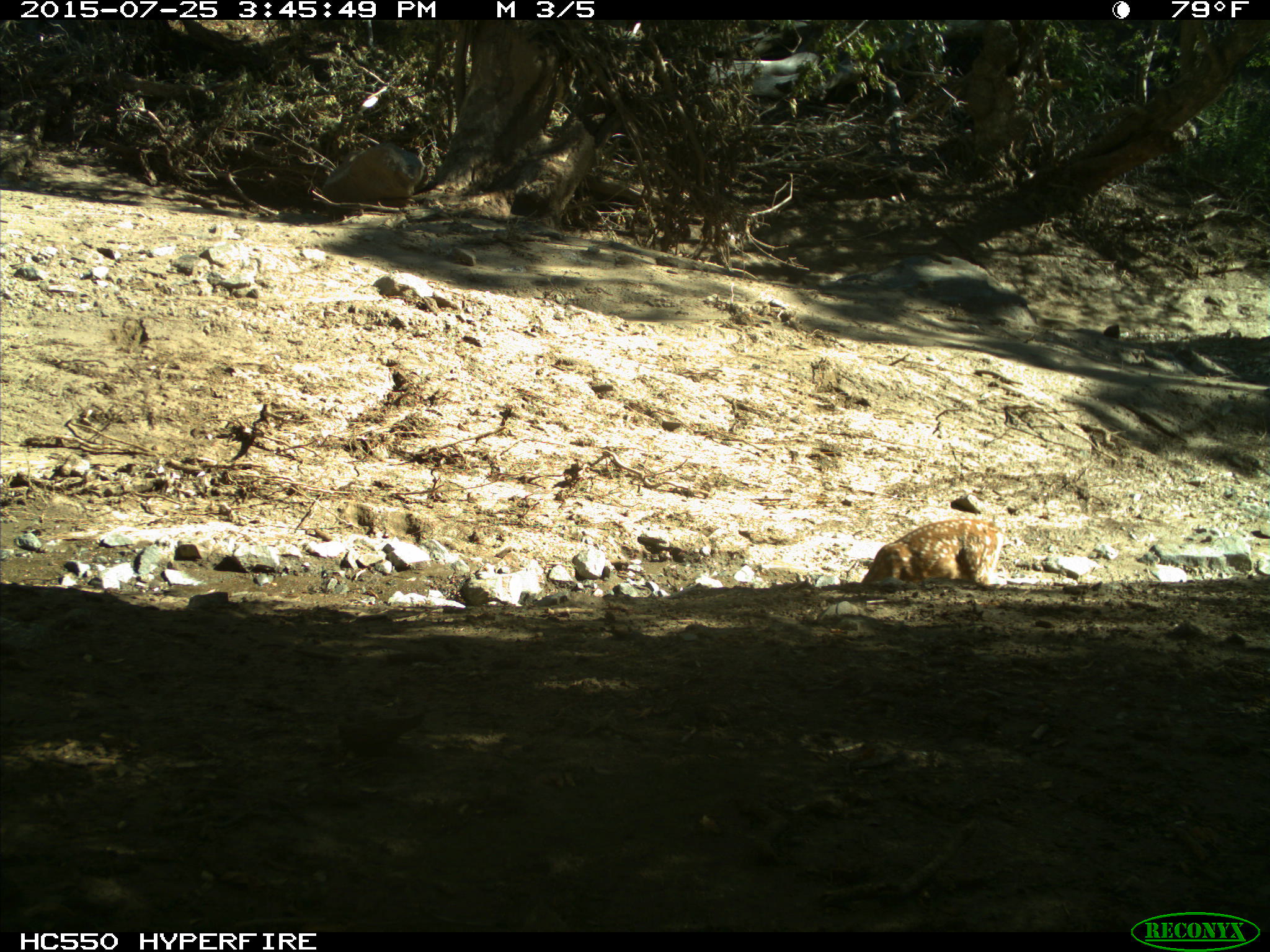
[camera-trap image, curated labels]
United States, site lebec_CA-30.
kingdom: Animalia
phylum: Chordata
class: Mammalia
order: Artiodactyla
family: Cervidae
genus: Odocoileus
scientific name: Odocoileus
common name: deer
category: unidentified deer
Unidentified deer (deer) (Odocoileus).